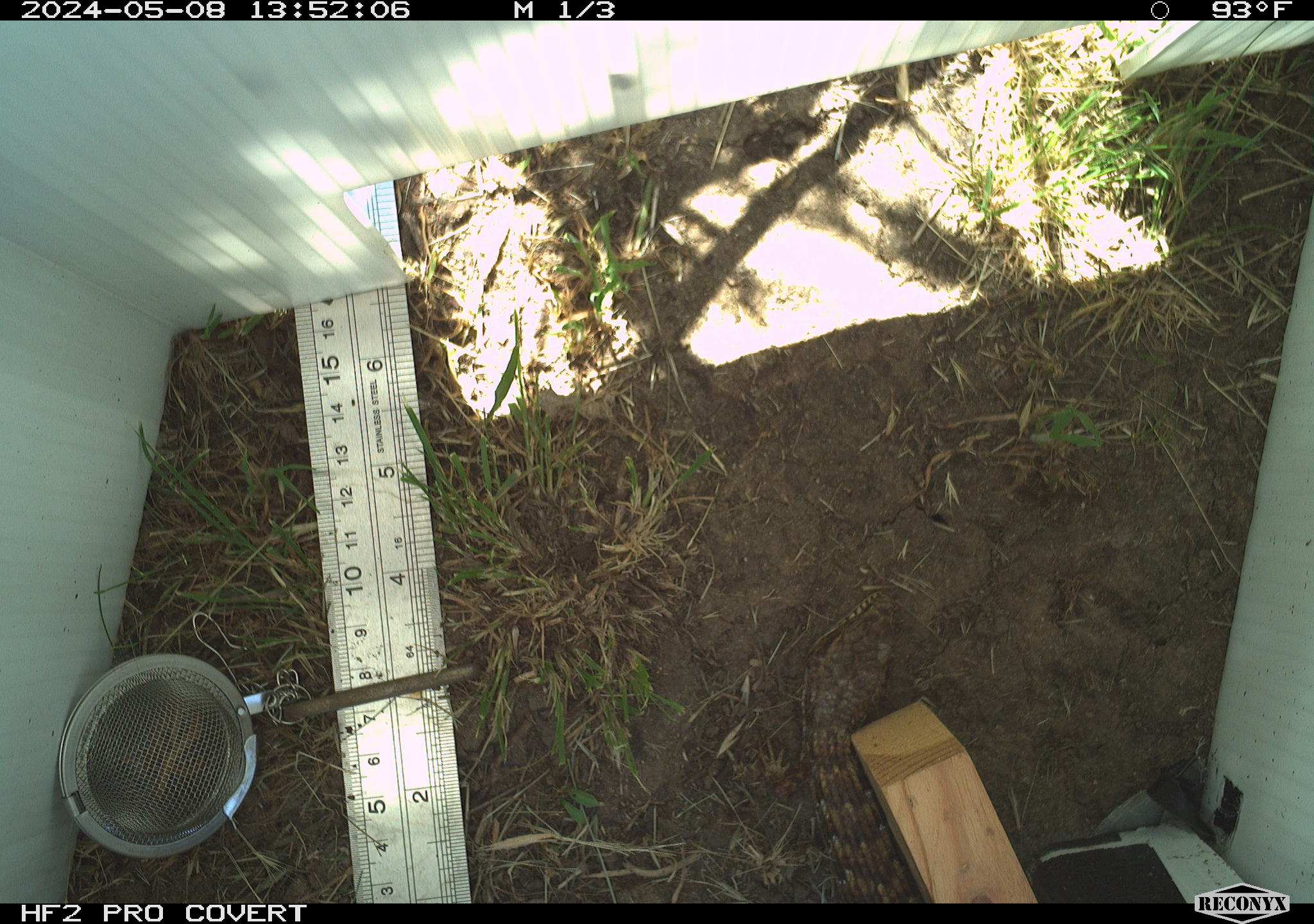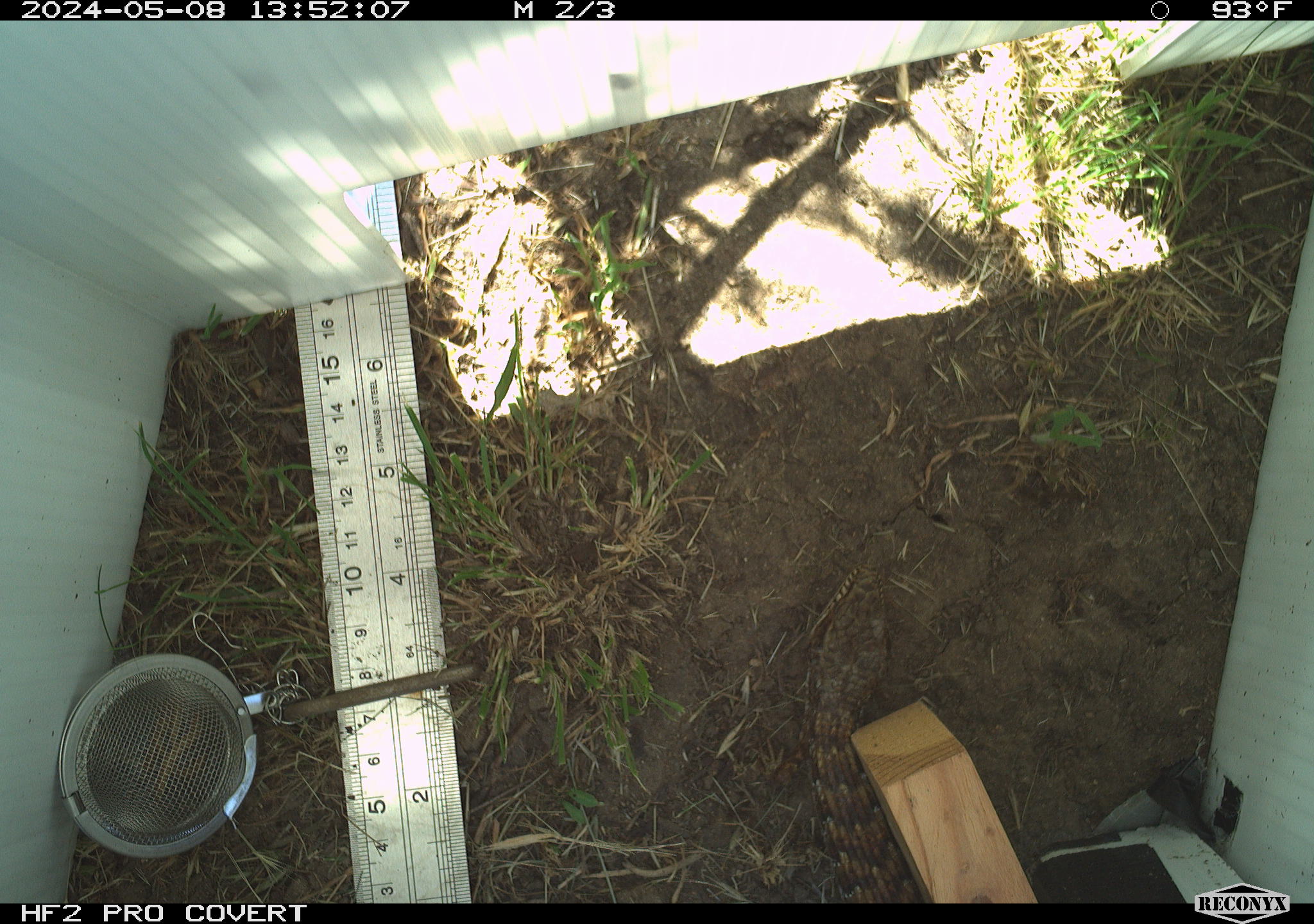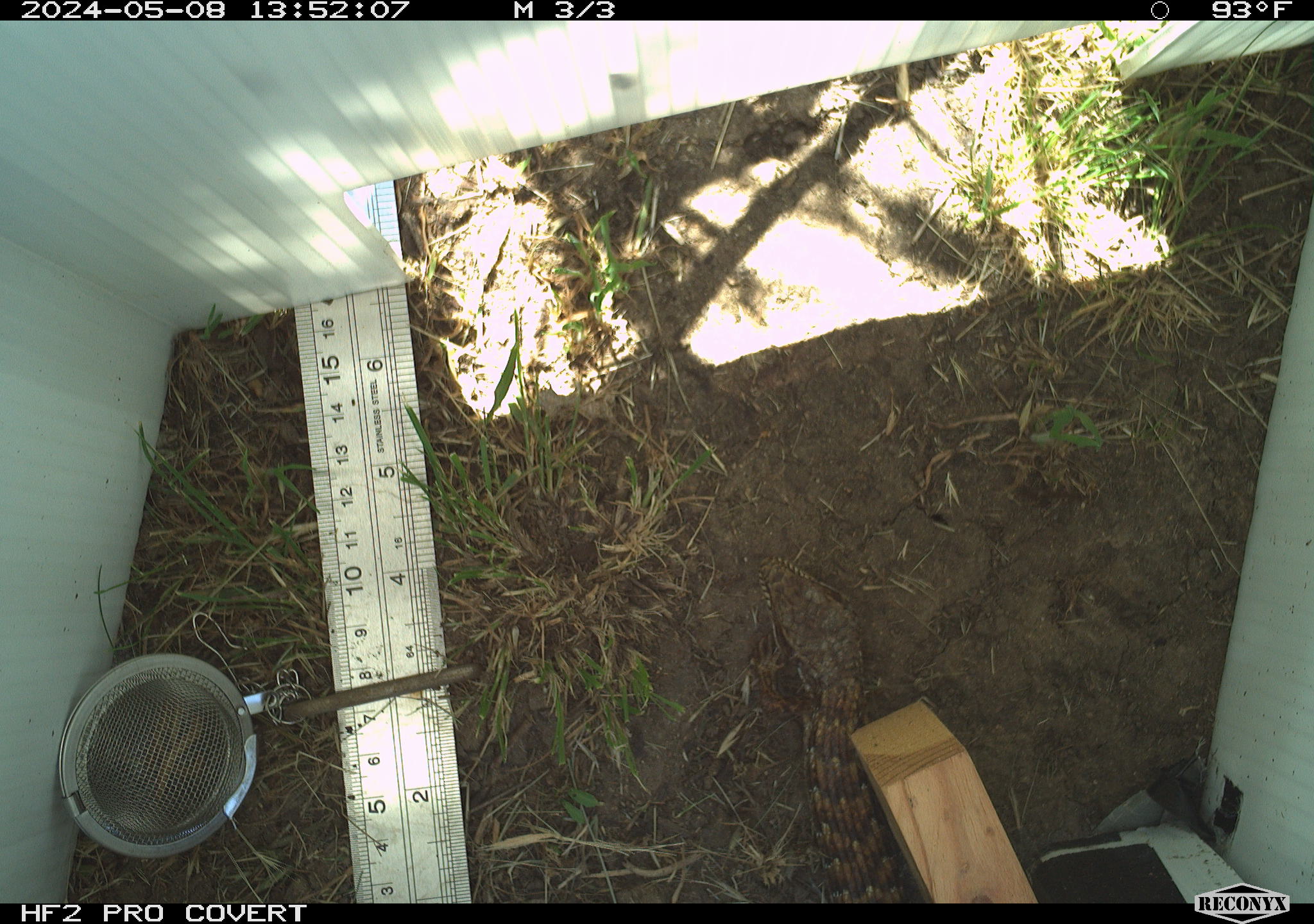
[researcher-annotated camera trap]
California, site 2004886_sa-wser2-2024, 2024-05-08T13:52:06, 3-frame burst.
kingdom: Animalia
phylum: Chordata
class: Reptilia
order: Squamata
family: Anguidae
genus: Elgaria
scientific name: Elgaria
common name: alligator lizards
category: elgaria species